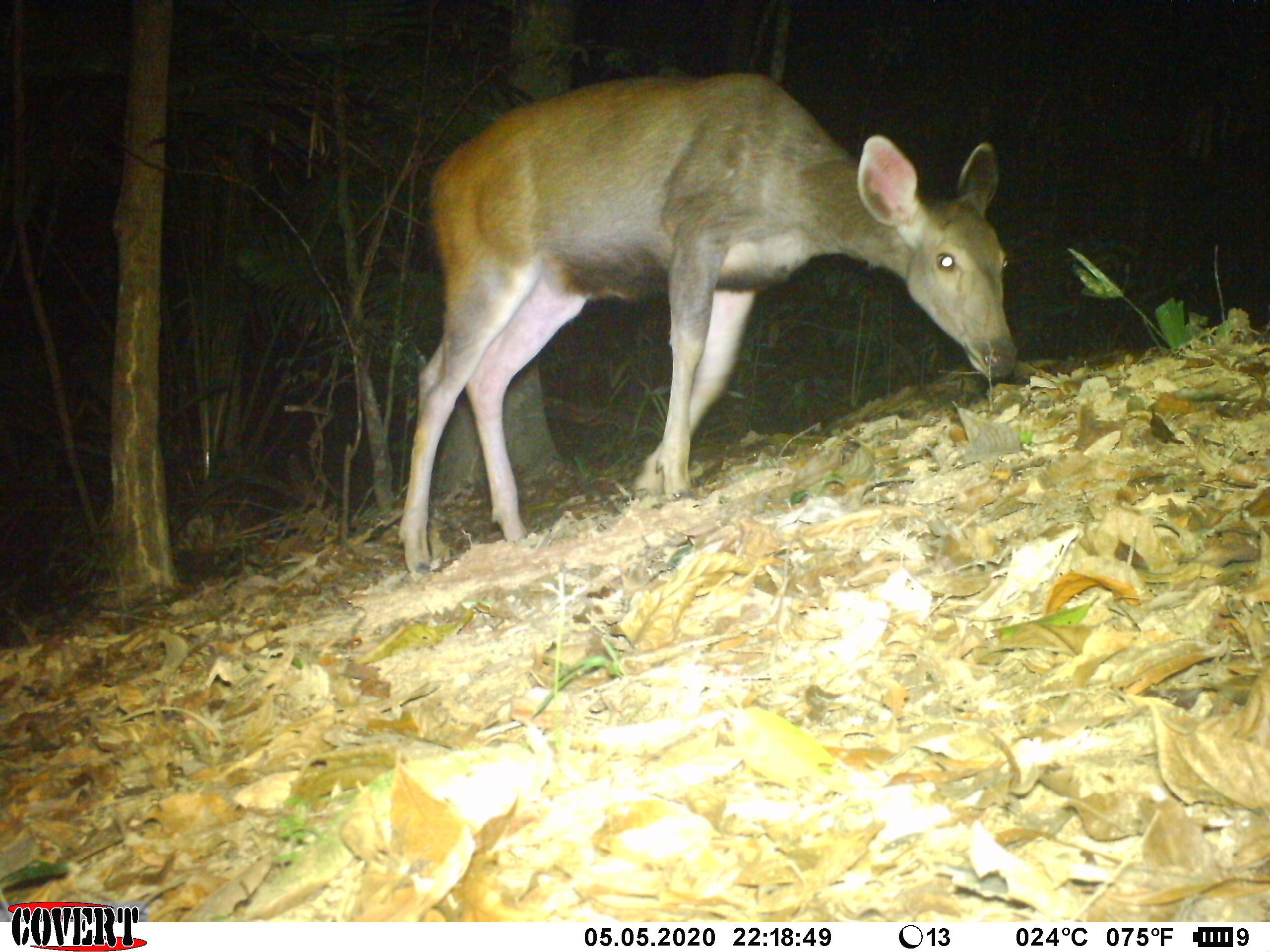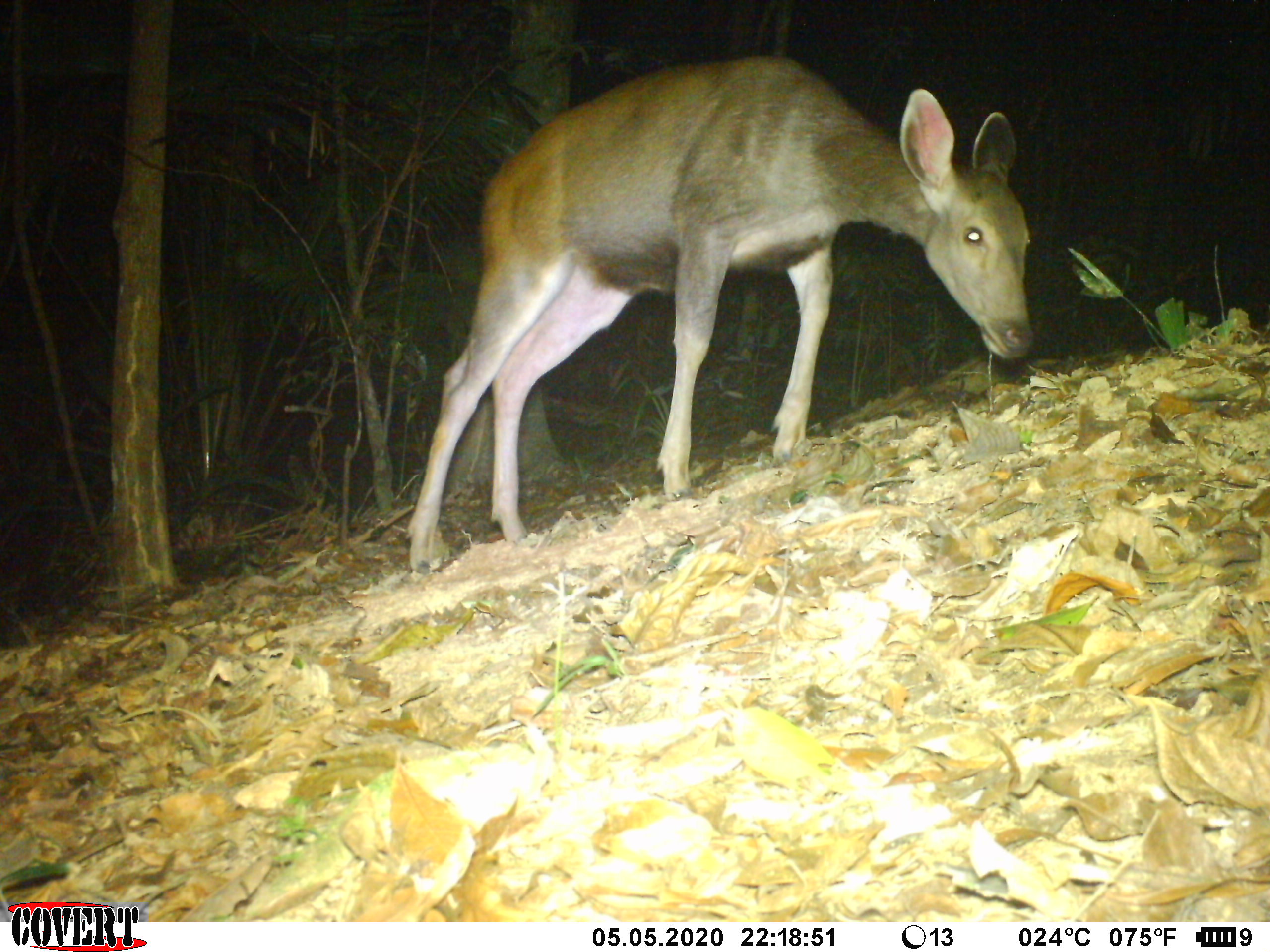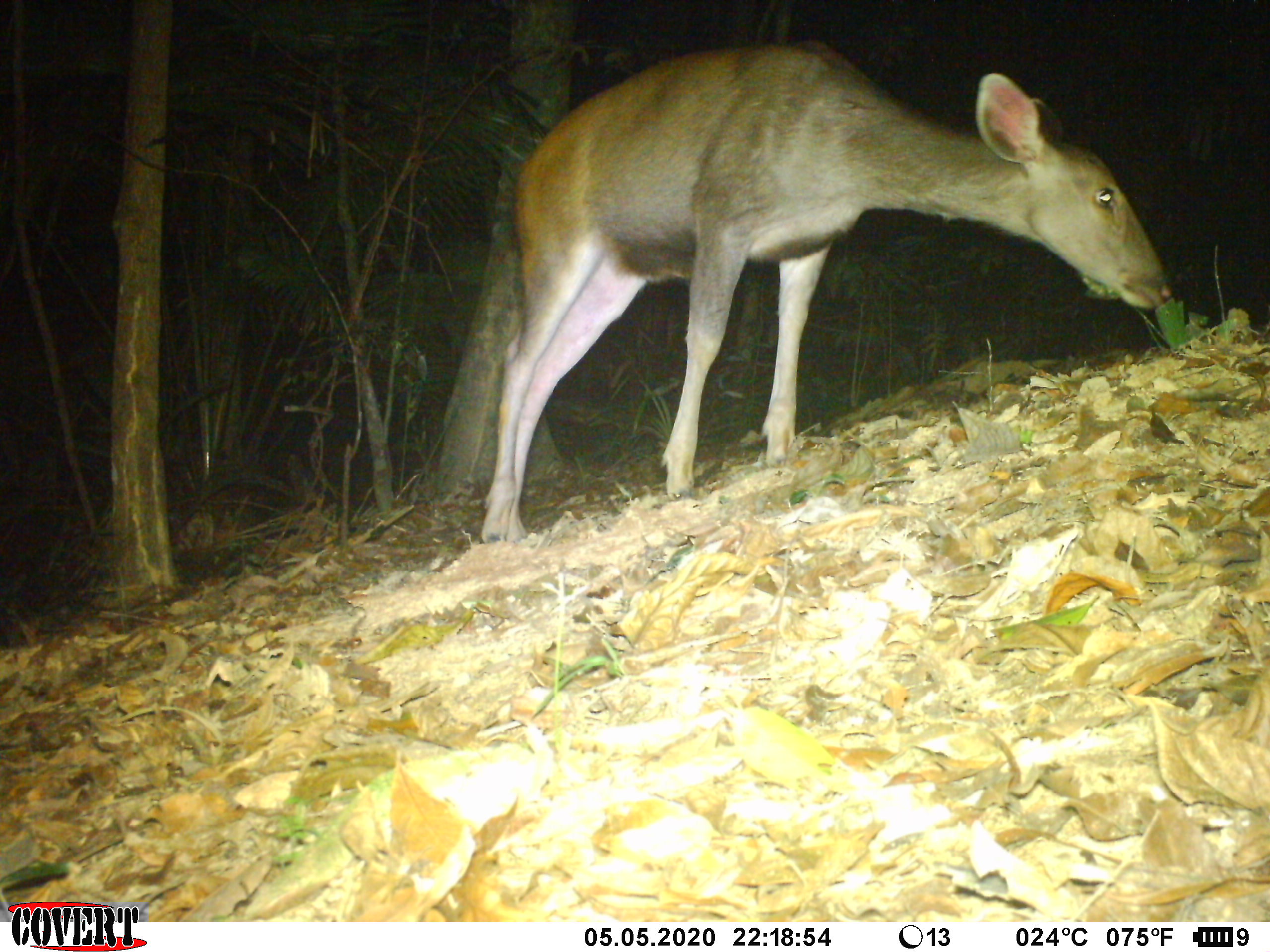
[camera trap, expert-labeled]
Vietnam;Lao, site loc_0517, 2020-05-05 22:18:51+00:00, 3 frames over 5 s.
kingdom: Animalia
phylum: Chordata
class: Mammalia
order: Artiodactyla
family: Cervidae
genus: Rusa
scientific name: Rusa unicolor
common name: sambar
Sambar (Rusa unicolor). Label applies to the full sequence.